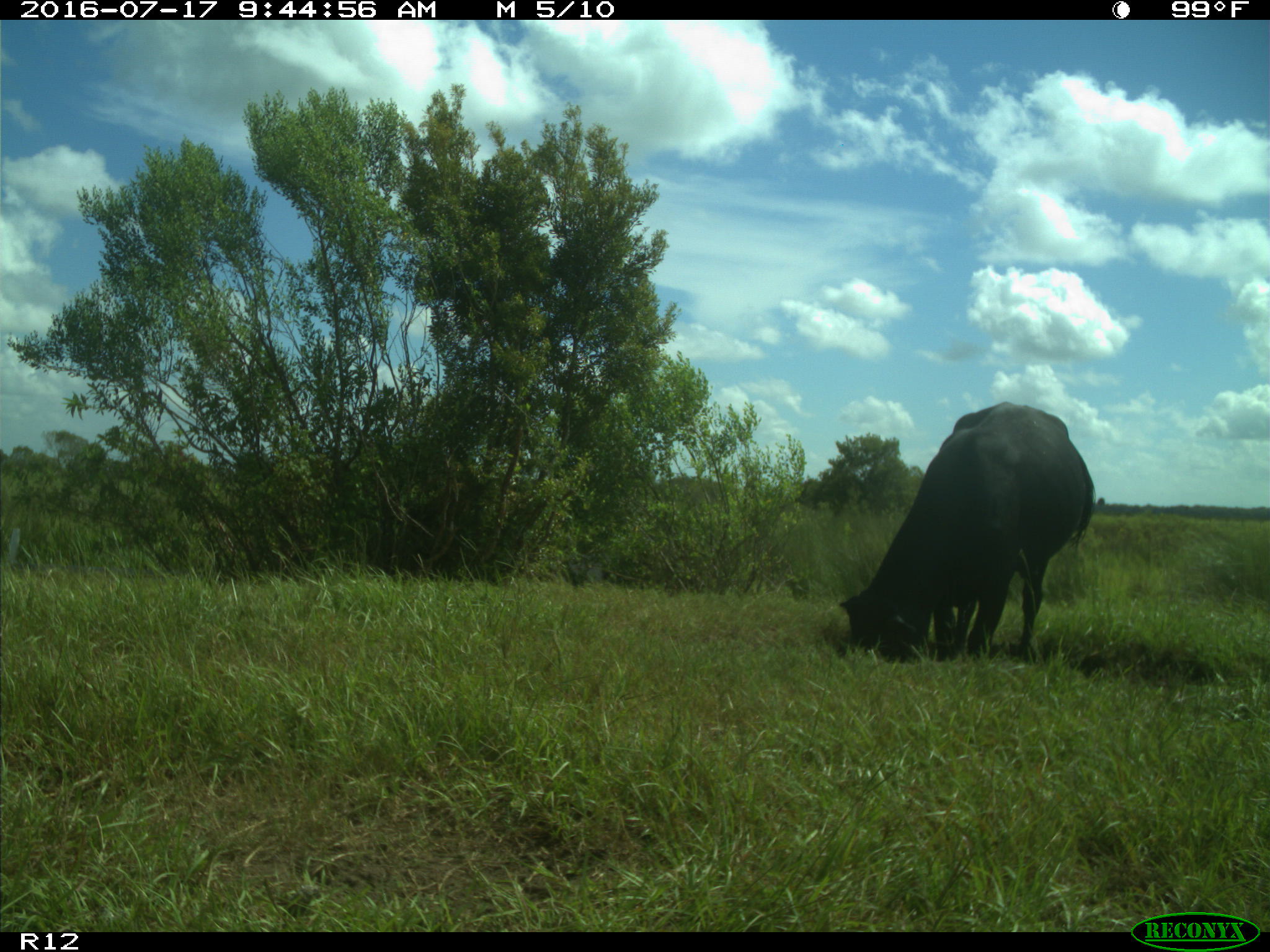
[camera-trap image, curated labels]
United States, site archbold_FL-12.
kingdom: Animalia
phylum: Chordata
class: Mammalia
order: Artiodactyla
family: Bovidae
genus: Bos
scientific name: Bos taurus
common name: domestic cow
Bos taurus (domestic cow).